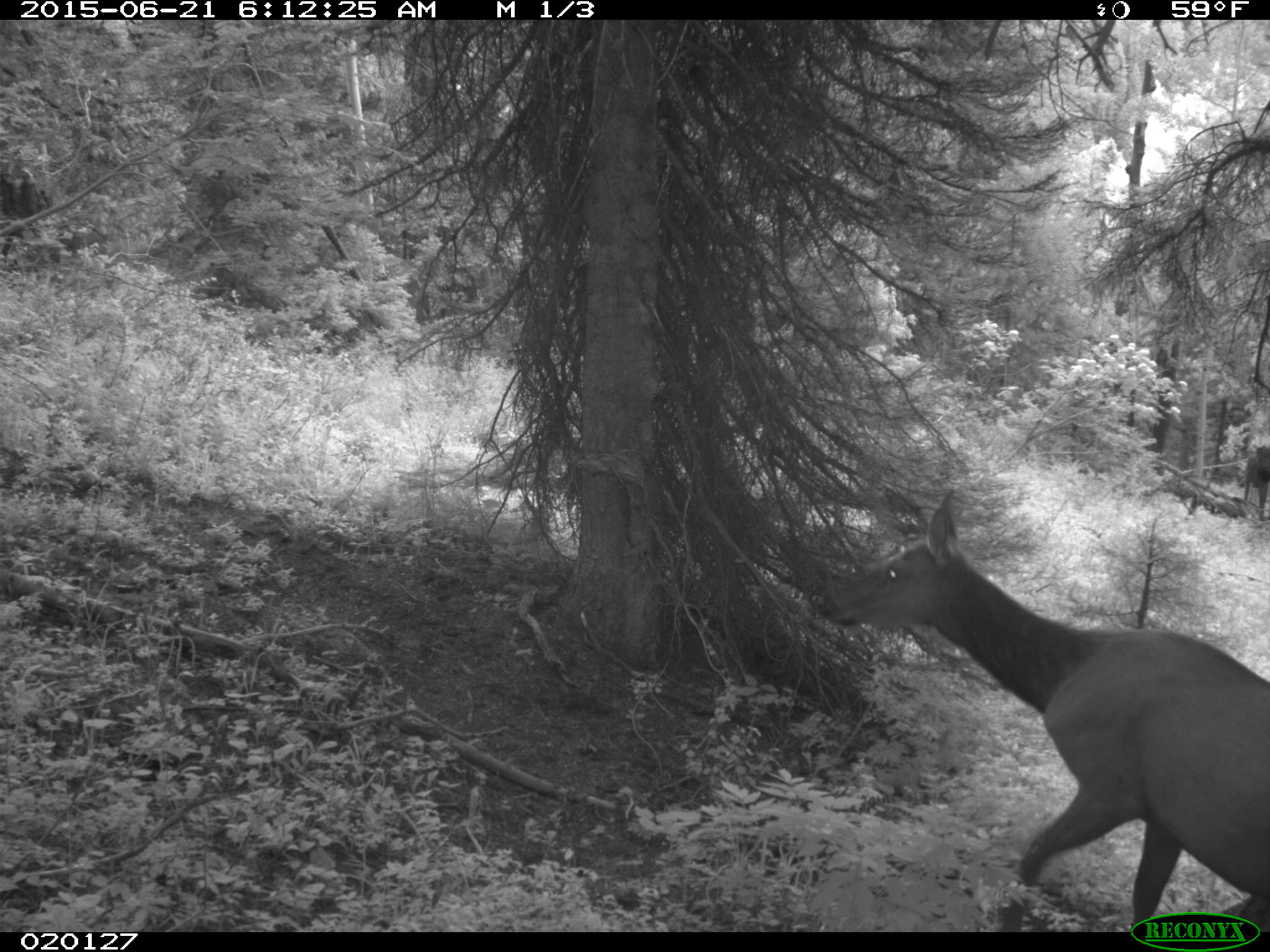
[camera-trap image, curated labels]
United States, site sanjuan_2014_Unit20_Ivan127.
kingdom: Animalia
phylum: Chordata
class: Mammalia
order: Artiodactyla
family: Cervidae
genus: Cervus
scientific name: Cervus elaphus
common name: red deer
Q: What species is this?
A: Cervus elaphus (red deer).